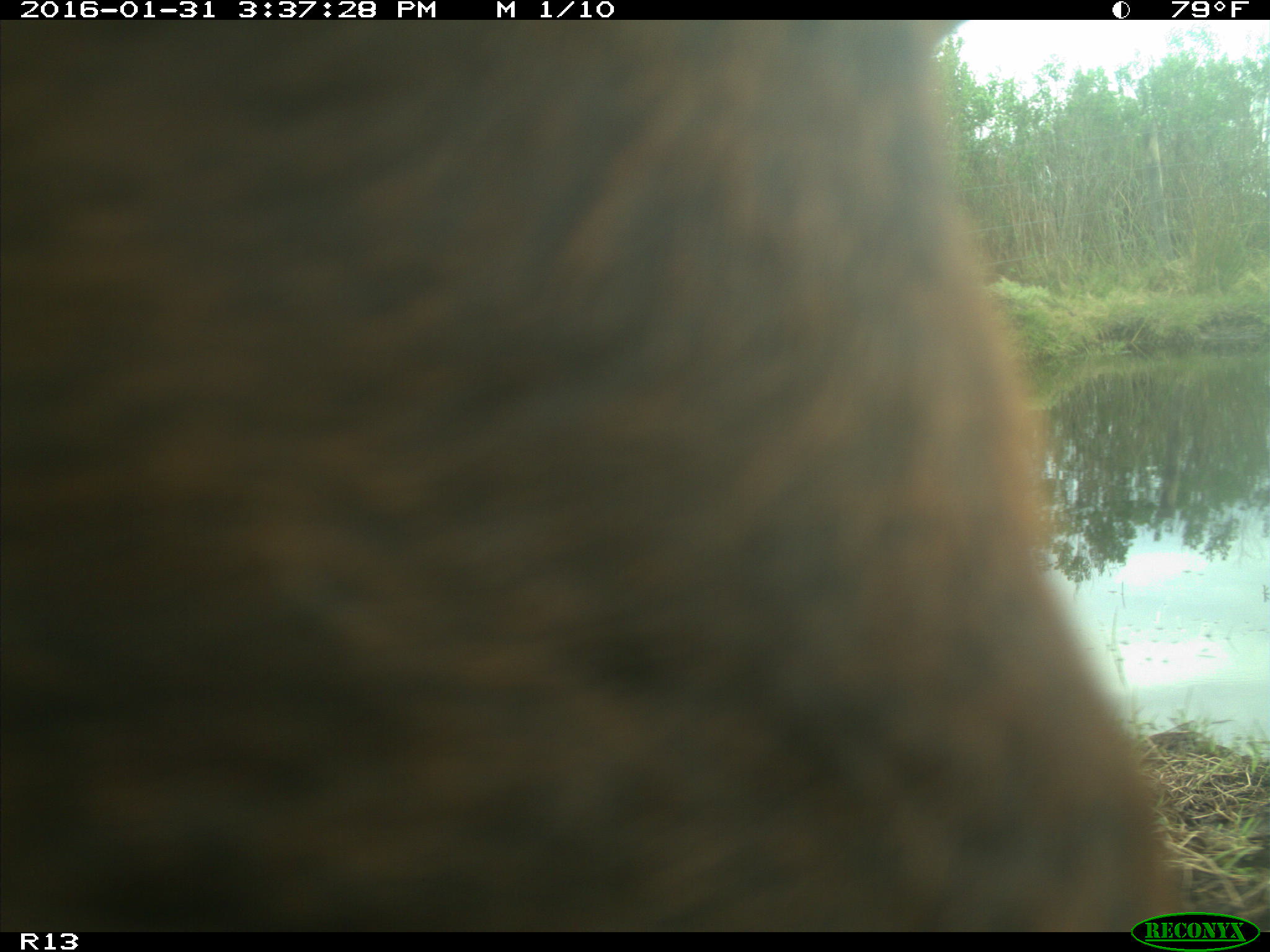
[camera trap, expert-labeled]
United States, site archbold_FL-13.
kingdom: Animalia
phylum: Chordata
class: Mammalia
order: Artiodactyla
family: Bovidae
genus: Bos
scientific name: Bos taurus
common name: domestic cow